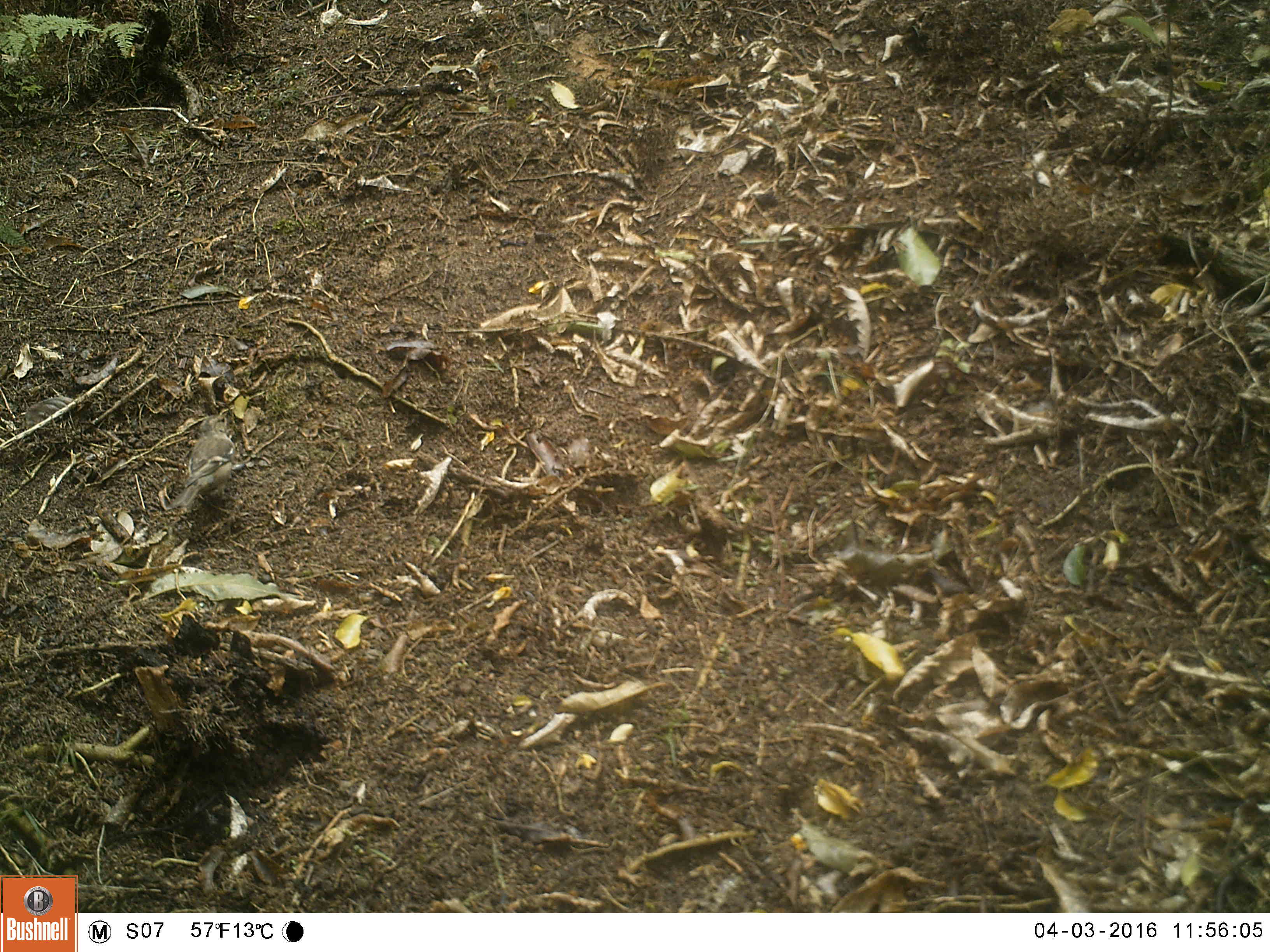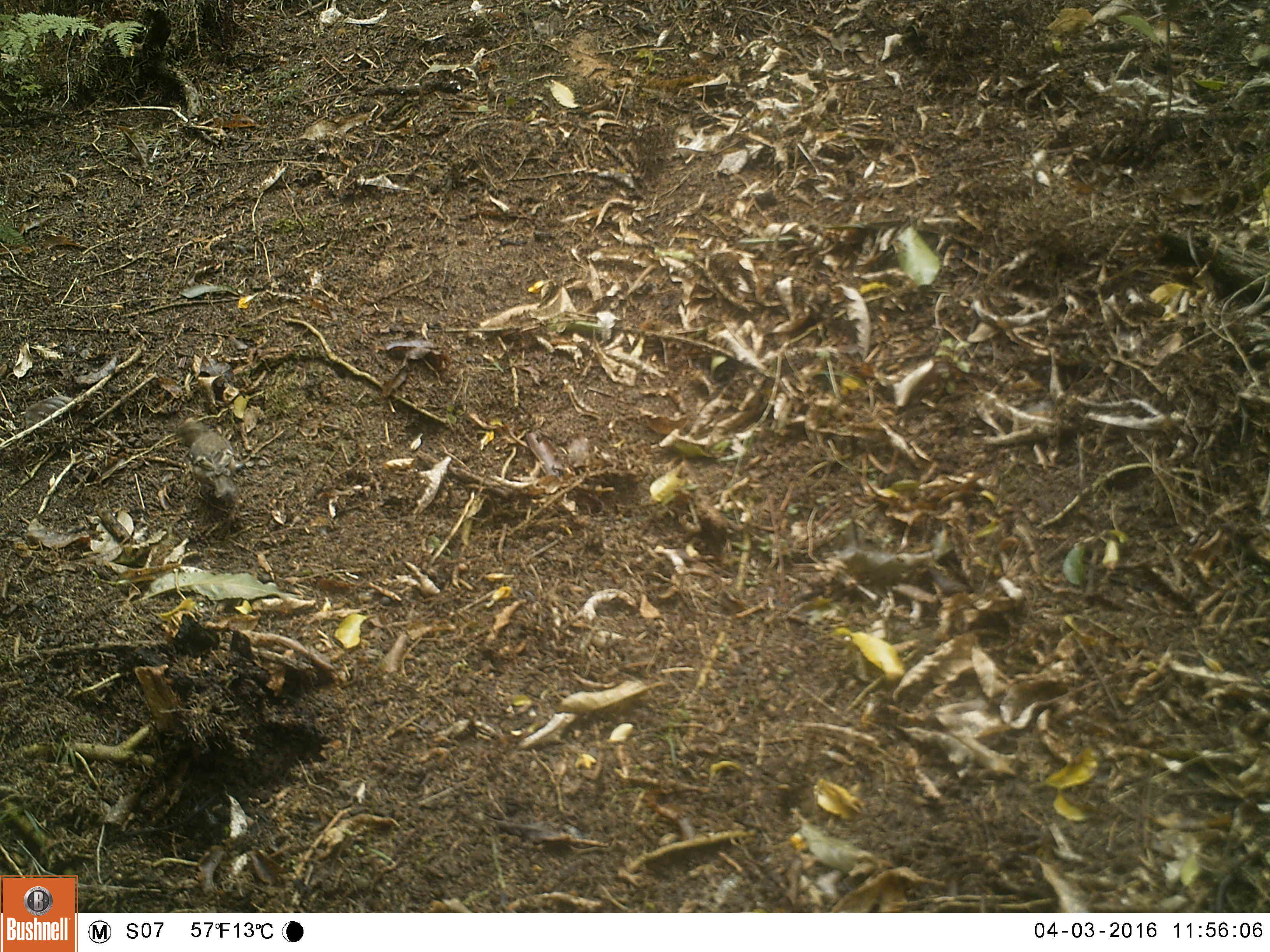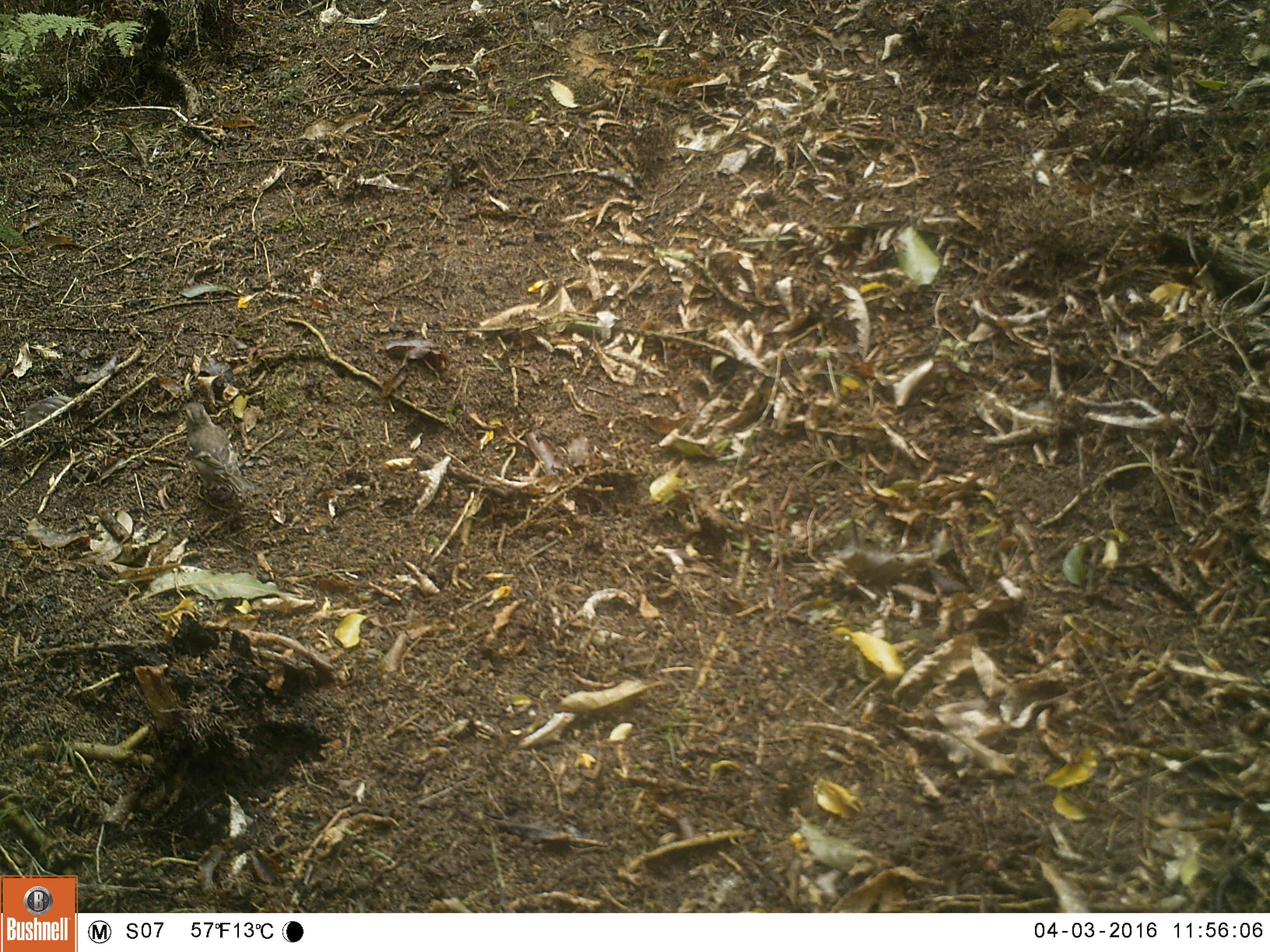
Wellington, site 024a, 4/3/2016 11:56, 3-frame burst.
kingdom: Animalia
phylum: Chordata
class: Aves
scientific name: Aves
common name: bird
Bird (Aves).